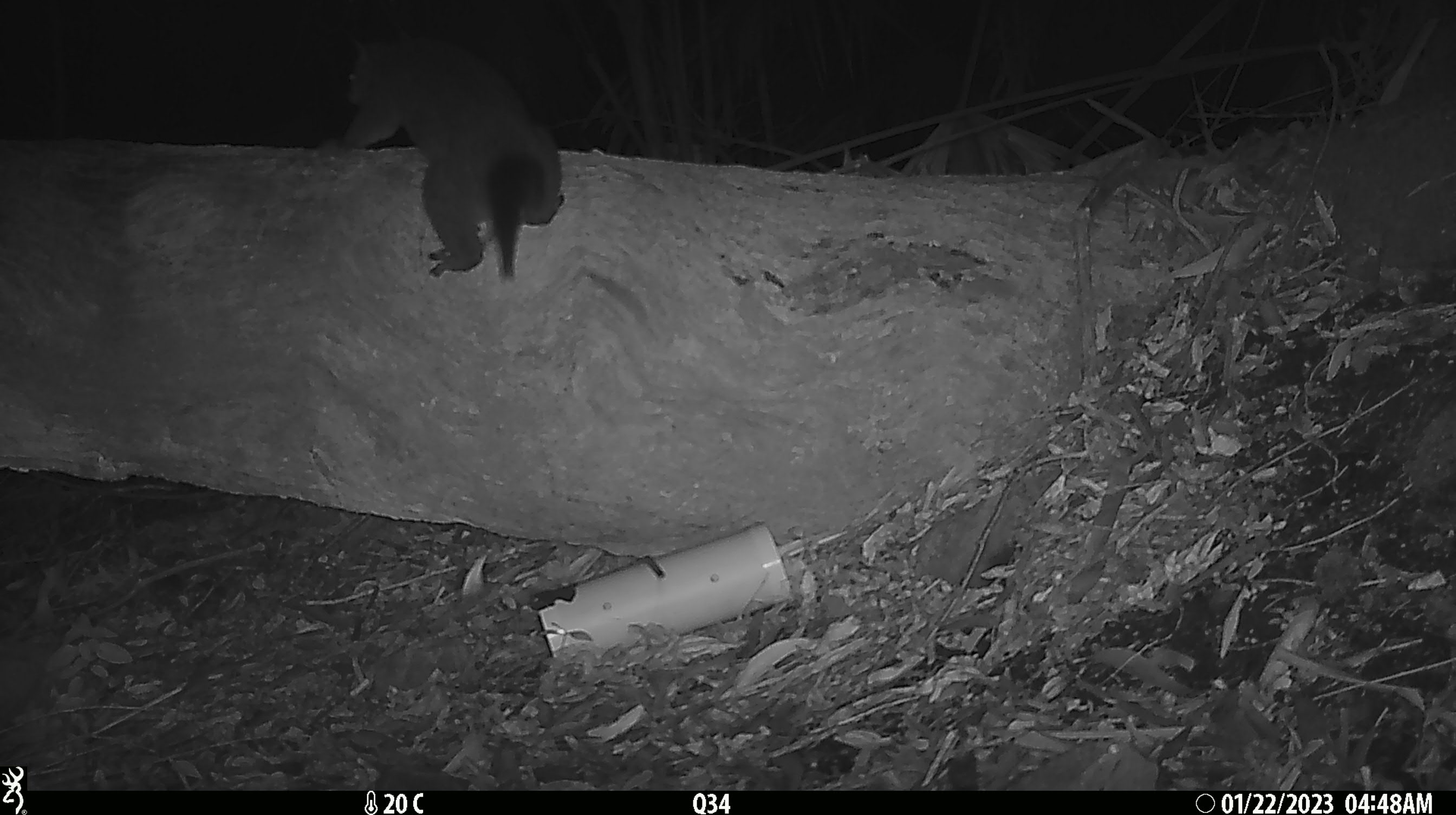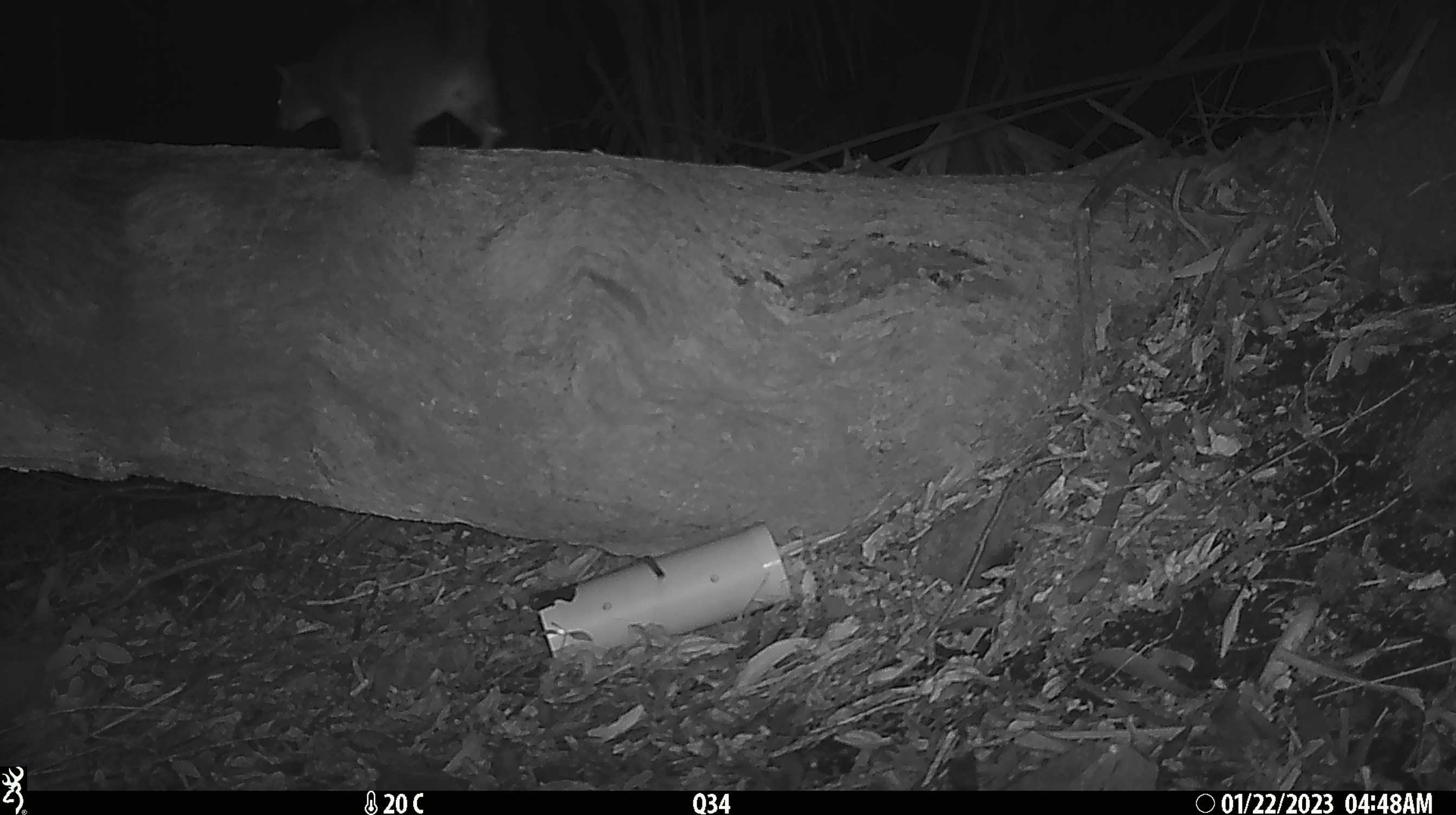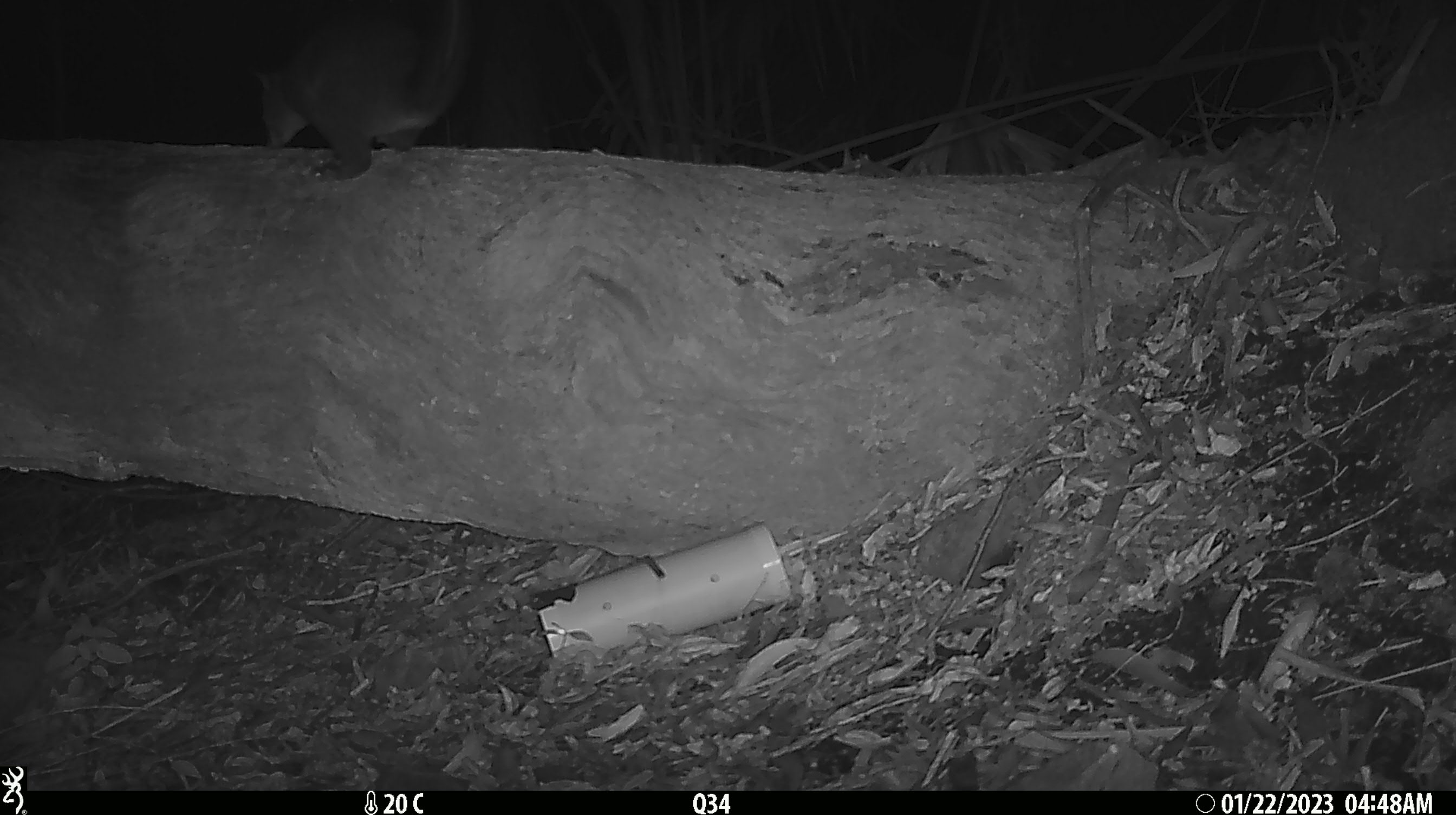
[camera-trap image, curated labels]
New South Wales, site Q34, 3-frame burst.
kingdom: Animalia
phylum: Chordata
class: Mammalia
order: Diprotodontia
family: Phalangeridae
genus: Trichosurus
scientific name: Trichosurus vulpecula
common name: common brushtail possum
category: possum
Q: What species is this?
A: Possum (common brushtail possum) (Trichosurus vulpecula).